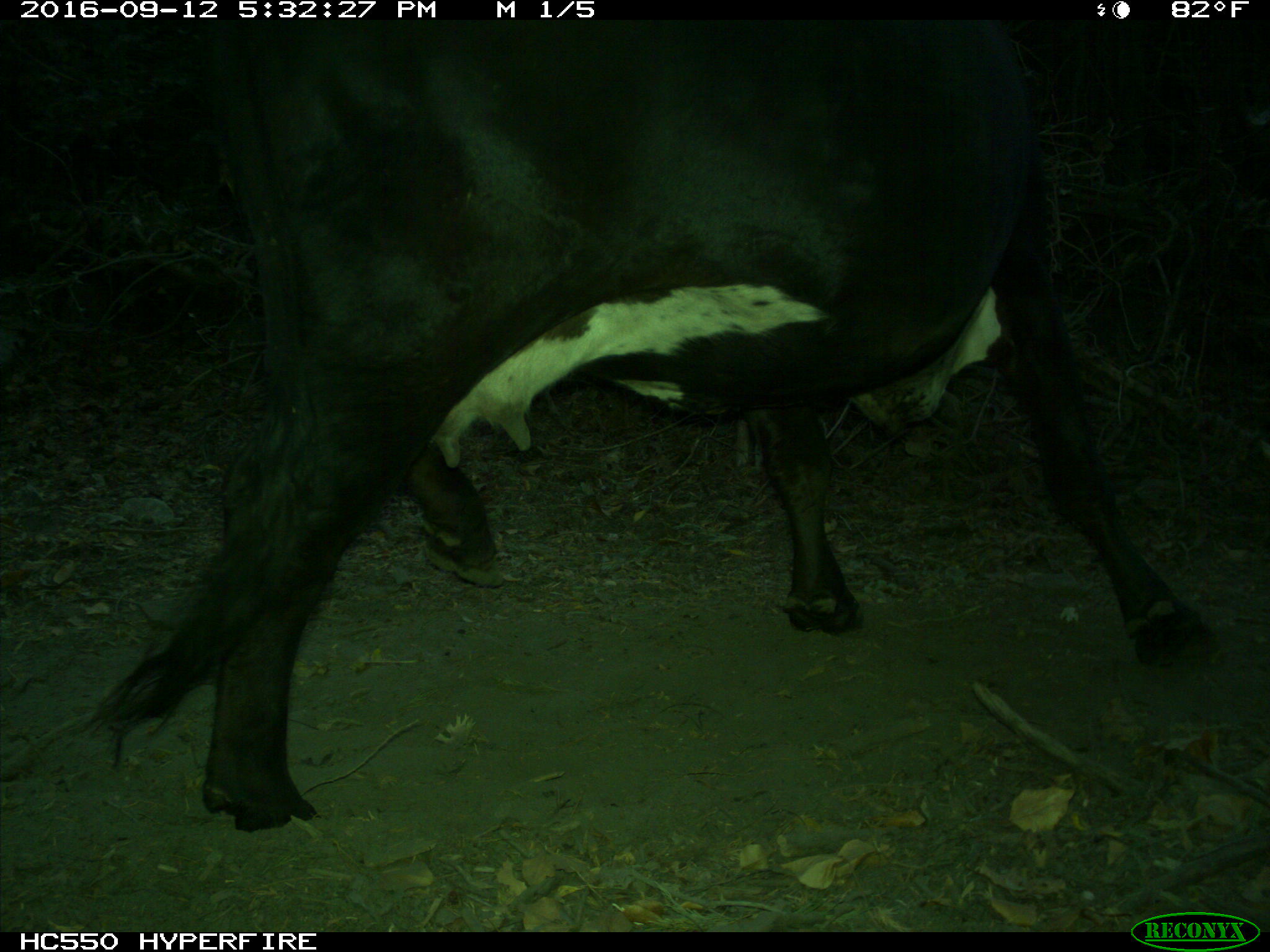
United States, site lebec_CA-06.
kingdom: Animalia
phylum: Chordata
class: Mammalia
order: Artiodactyla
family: Bovidae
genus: Bos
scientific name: Bos taurus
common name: domestic cow